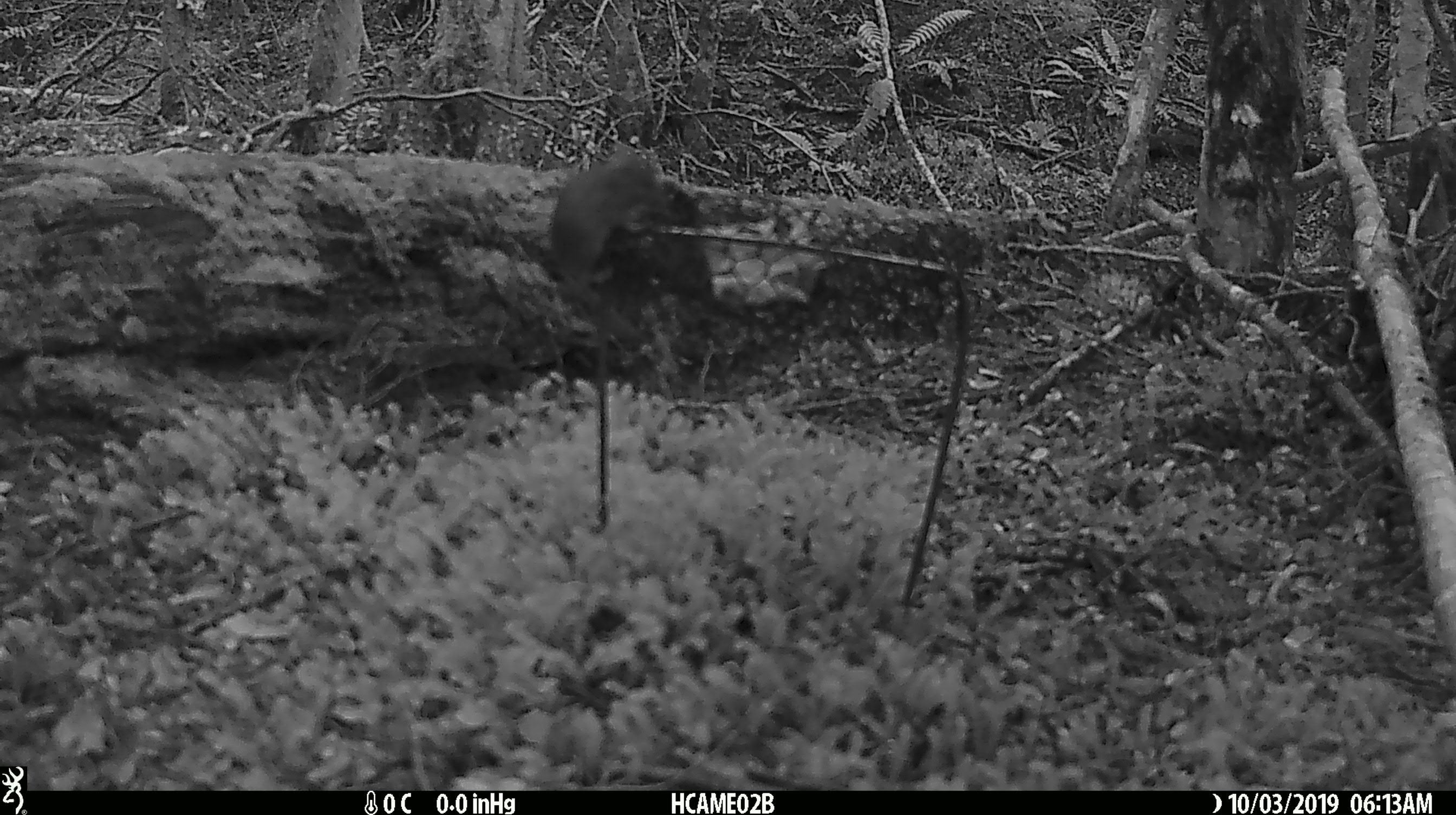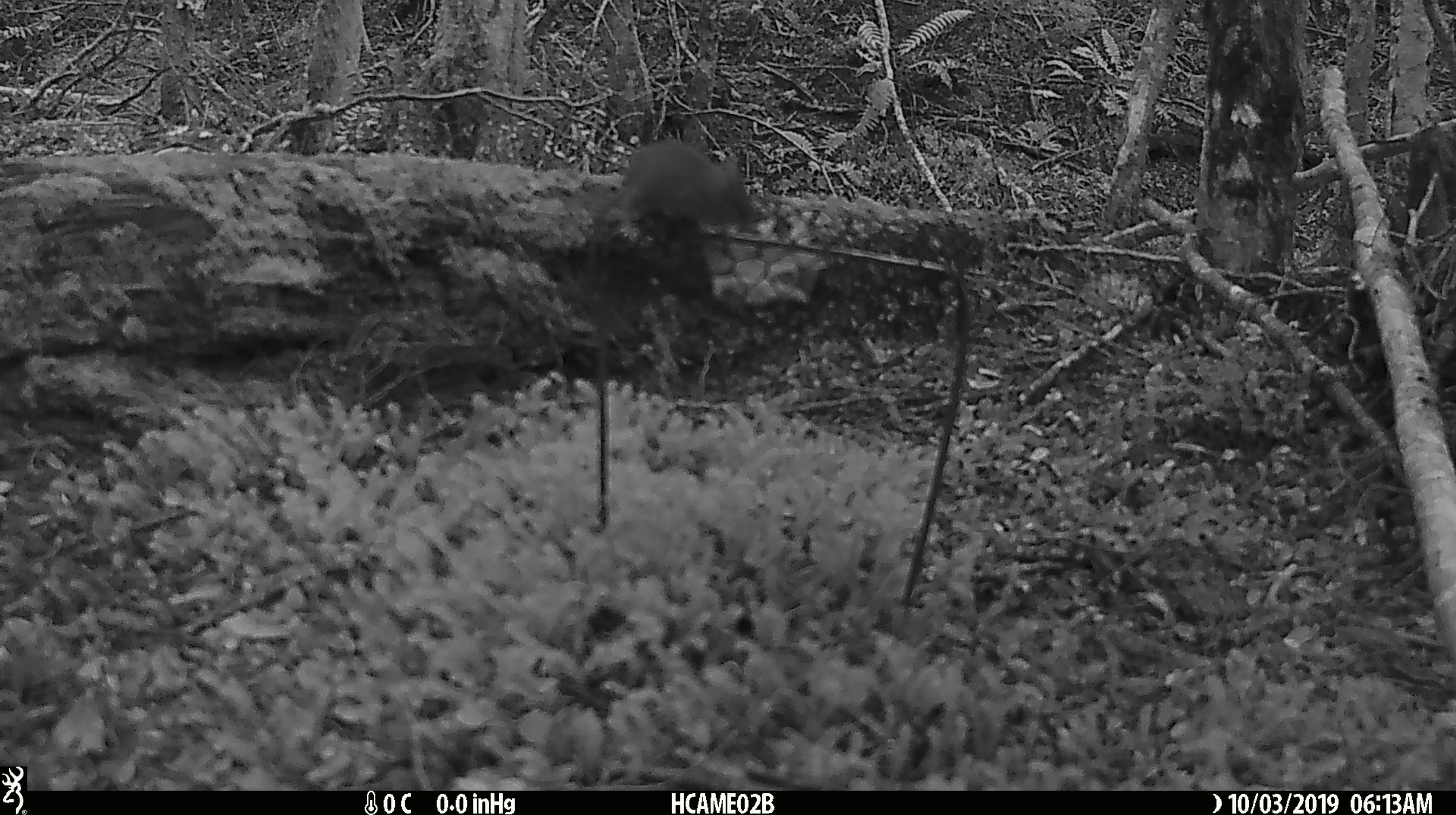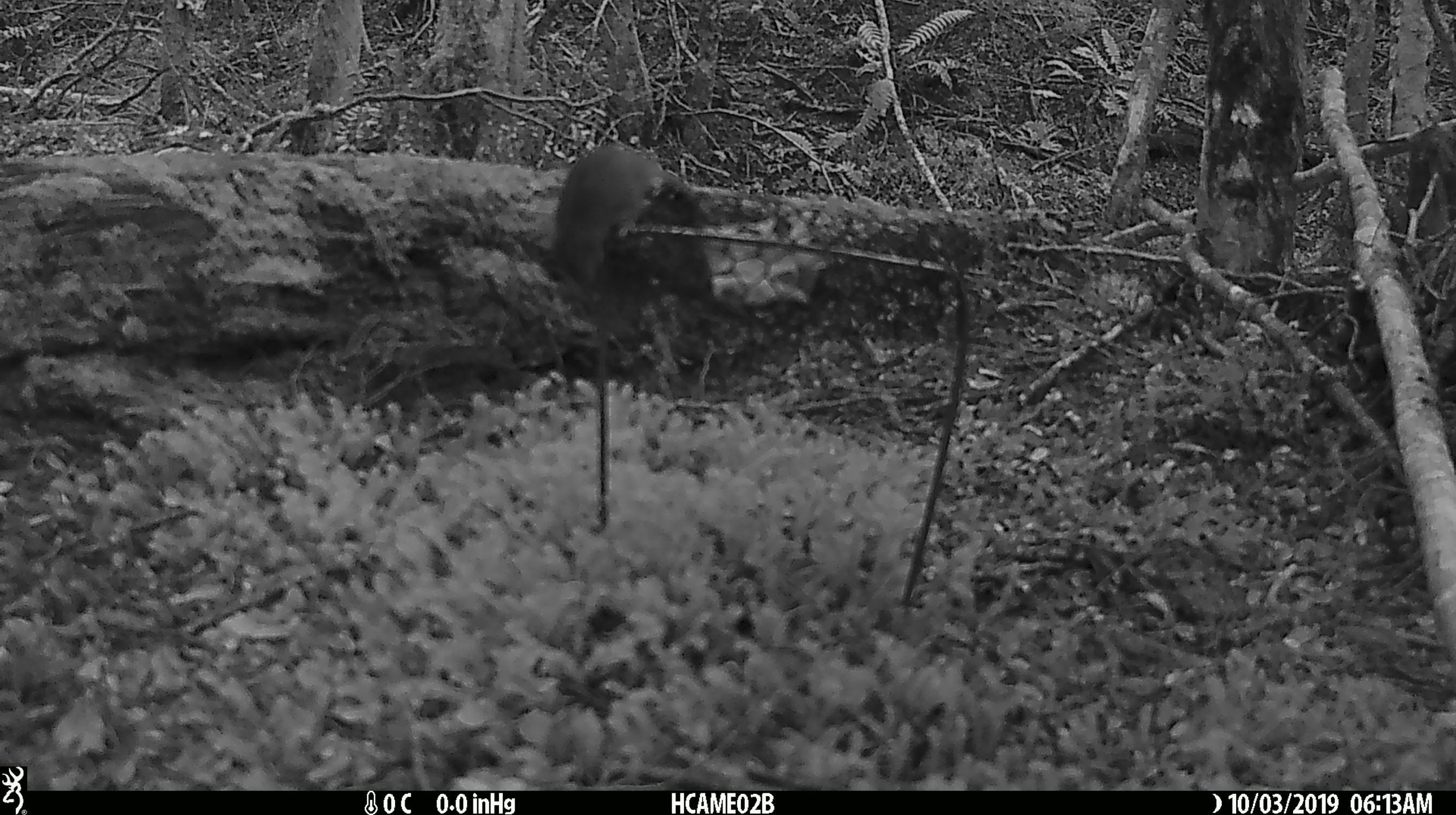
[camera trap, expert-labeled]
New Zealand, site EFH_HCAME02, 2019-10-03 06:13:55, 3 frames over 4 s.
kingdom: Animalia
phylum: Chordata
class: Mammalia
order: Rodentia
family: Muridae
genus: Mus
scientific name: Mus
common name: mouse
Mouse (Mus).